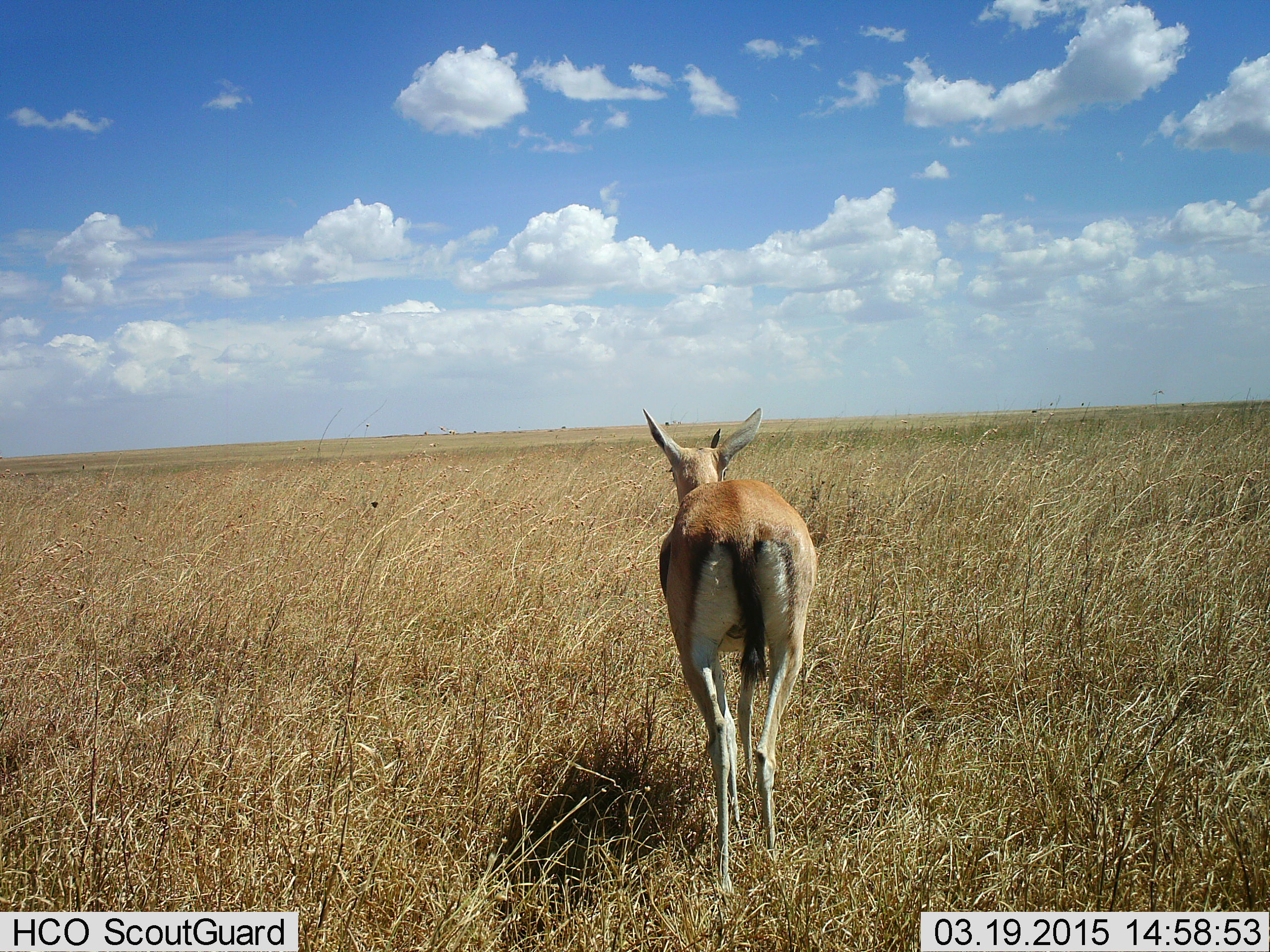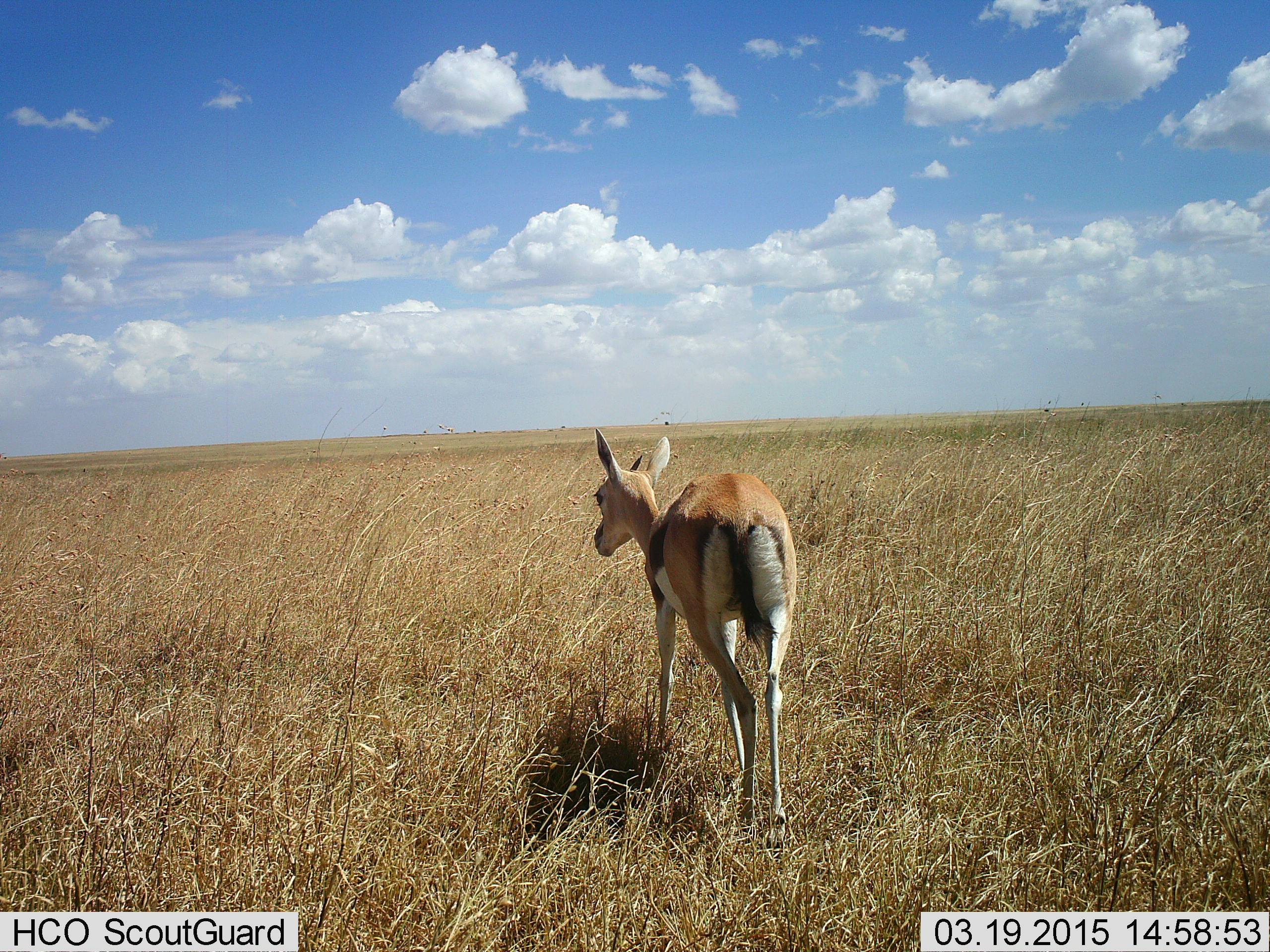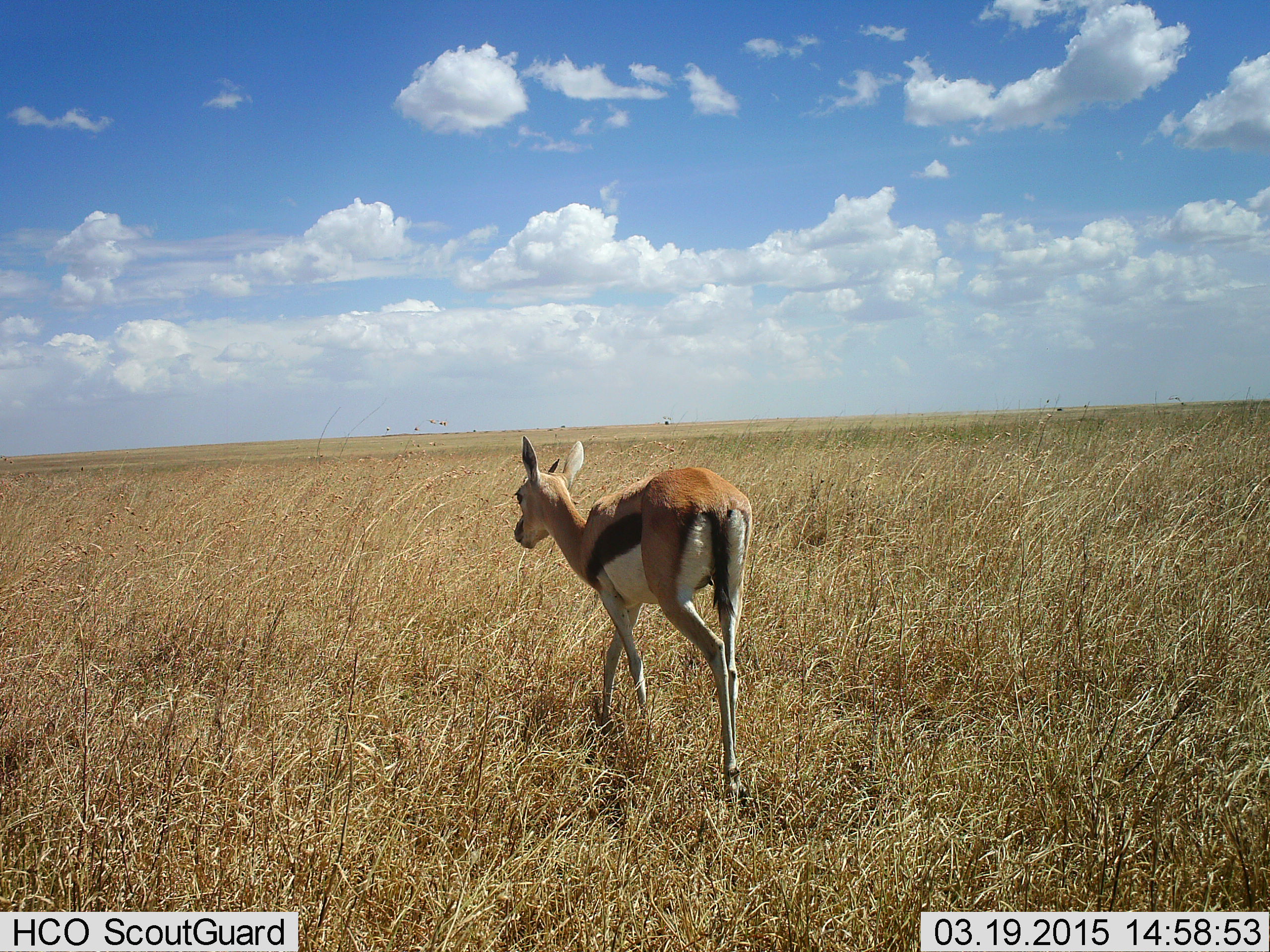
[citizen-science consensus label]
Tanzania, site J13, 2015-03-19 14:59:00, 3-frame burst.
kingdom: Animalia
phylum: Chordata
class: Mammalia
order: Artiodactyla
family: Bovidae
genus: Eudorcas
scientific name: Eudorcas thomsonii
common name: thomson's gazelle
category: gazellethomsons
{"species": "gazellethomsons (thomson's gazelle) (Eudorcas thomsonii)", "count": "1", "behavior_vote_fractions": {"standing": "9%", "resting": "0%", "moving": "91%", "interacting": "0%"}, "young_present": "0%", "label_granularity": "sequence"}